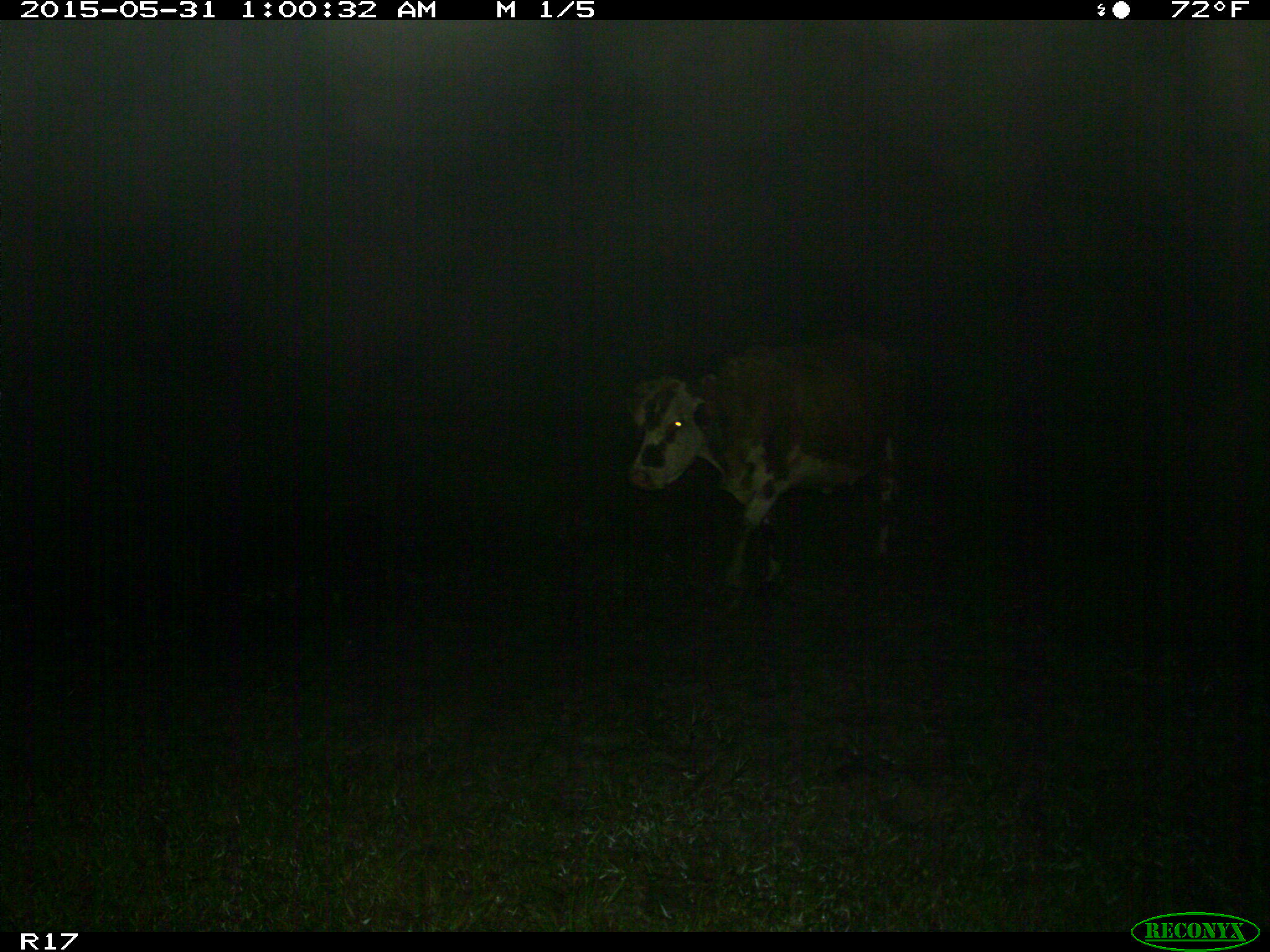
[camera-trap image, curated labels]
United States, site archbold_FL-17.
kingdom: Animalia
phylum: Chordata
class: Mammalia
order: Artiodactyla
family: Bovidae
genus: Bos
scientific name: Bos taurus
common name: domestic cow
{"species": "Bos taurus (domestic cow)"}